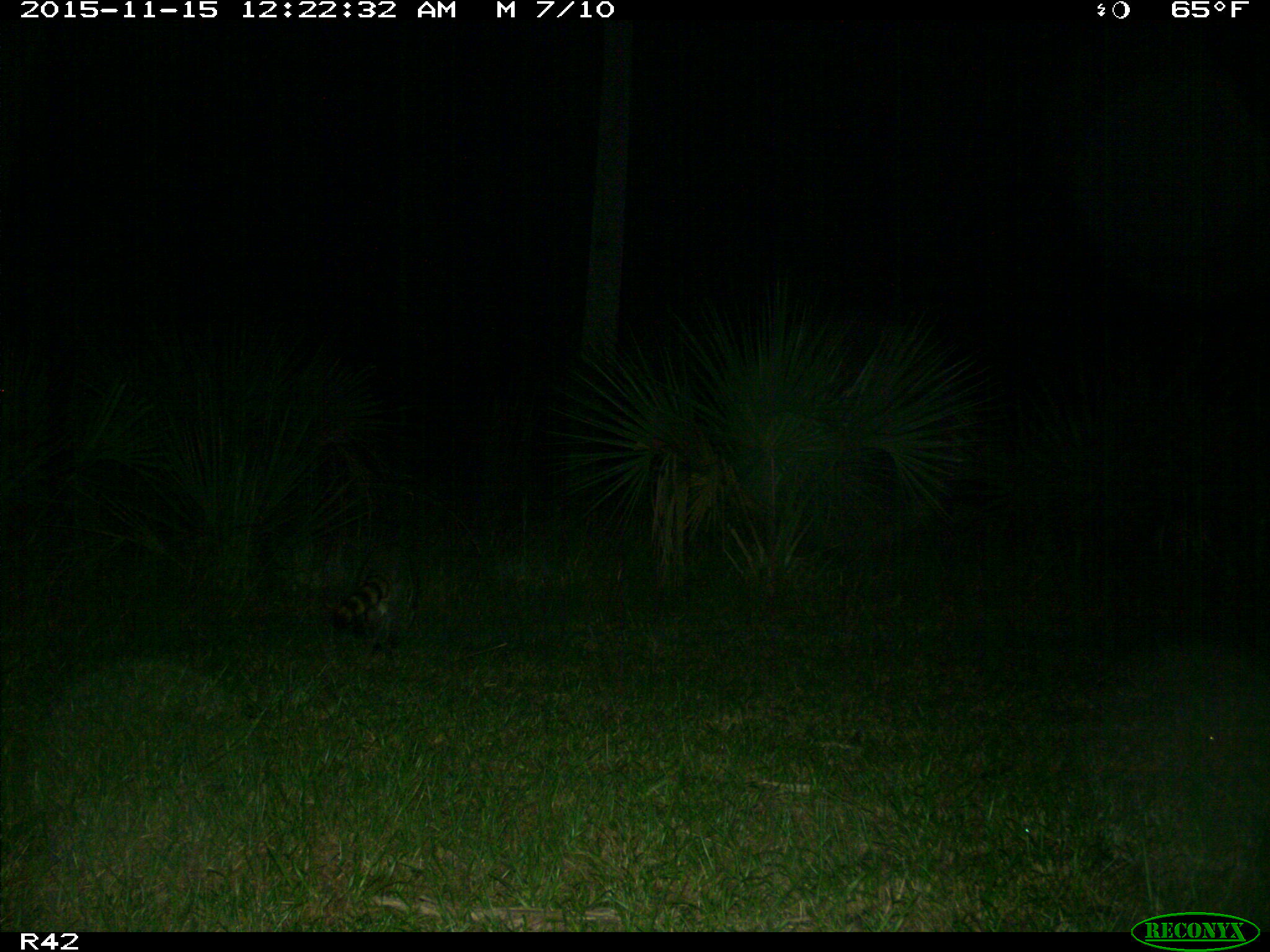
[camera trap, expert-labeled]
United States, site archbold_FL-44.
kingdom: Animalia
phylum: Chordata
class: Mammalia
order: Carnivora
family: Procyonidae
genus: Procyon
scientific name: Procyon lotor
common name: common raccoon